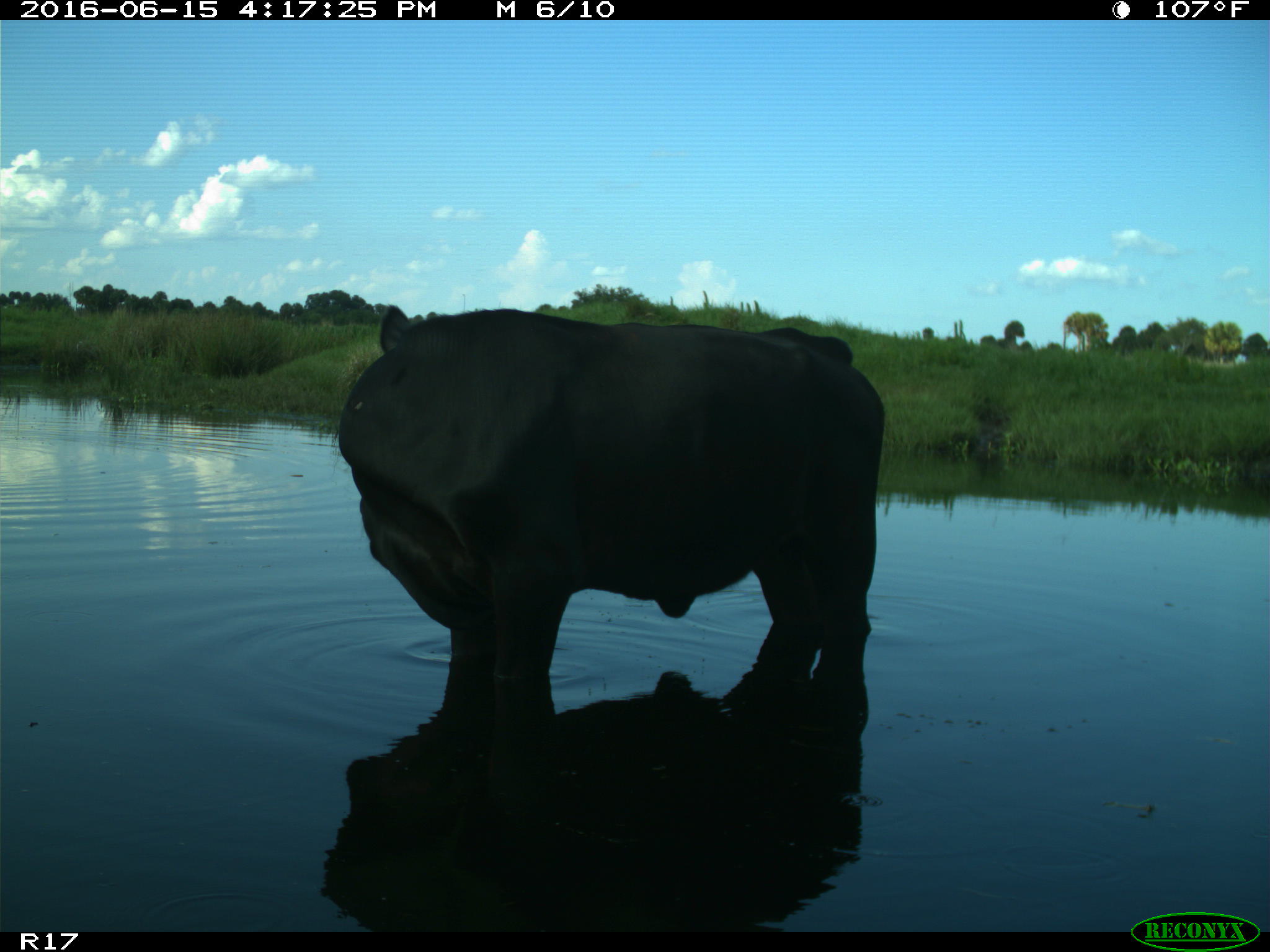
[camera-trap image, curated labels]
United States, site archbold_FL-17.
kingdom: Animalia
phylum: Chordata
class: Mammalia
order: Artiodactyla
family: Bovidae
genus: Bos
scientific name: Bos taurus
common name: domestic cow